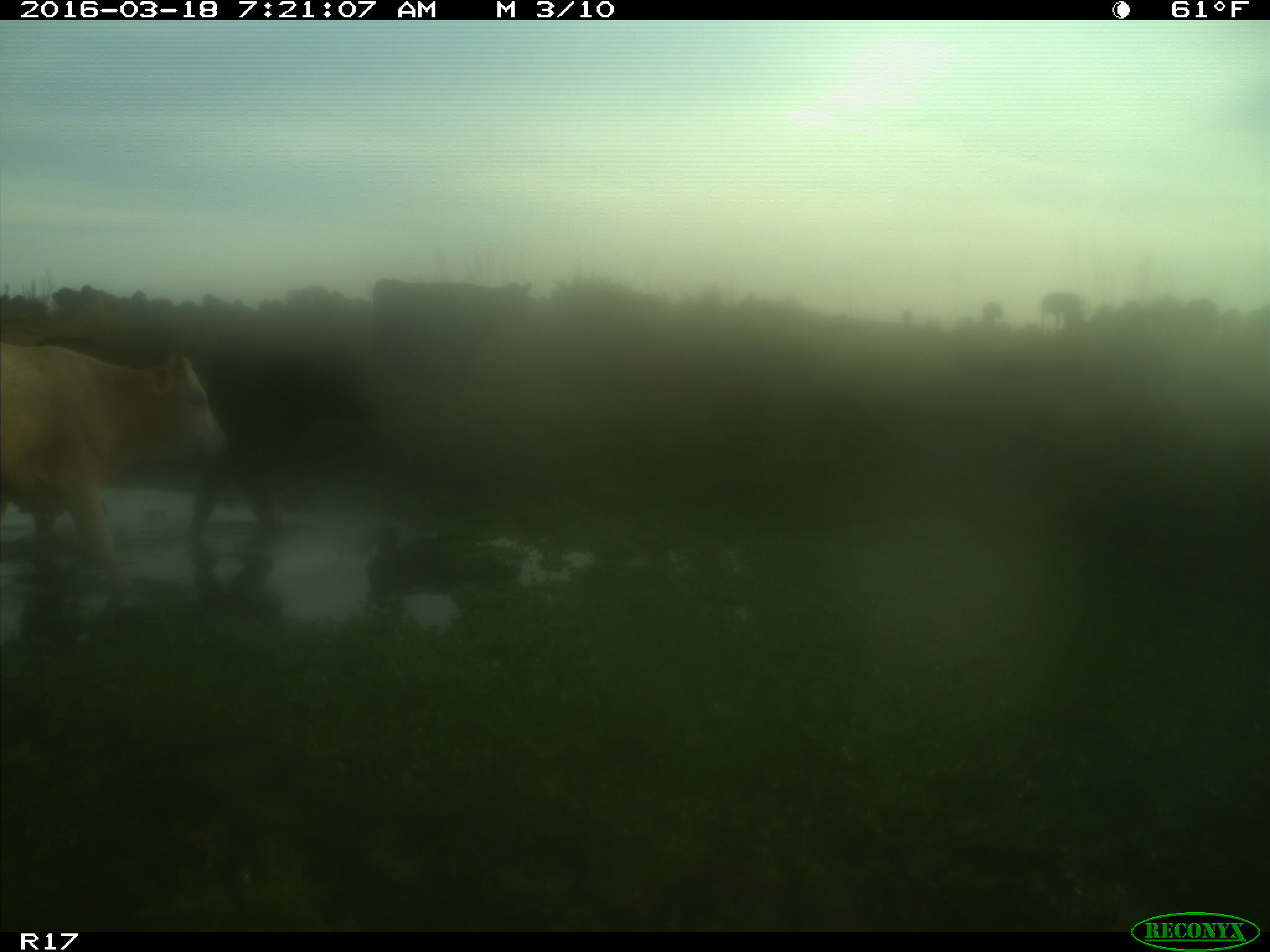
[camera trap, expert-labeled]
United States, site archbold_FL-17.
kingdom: Animalia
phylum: Chordata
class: Mammalia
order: Artiodactyla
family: Bovidae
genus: Bos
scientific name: Bos taurus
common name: domestic cow